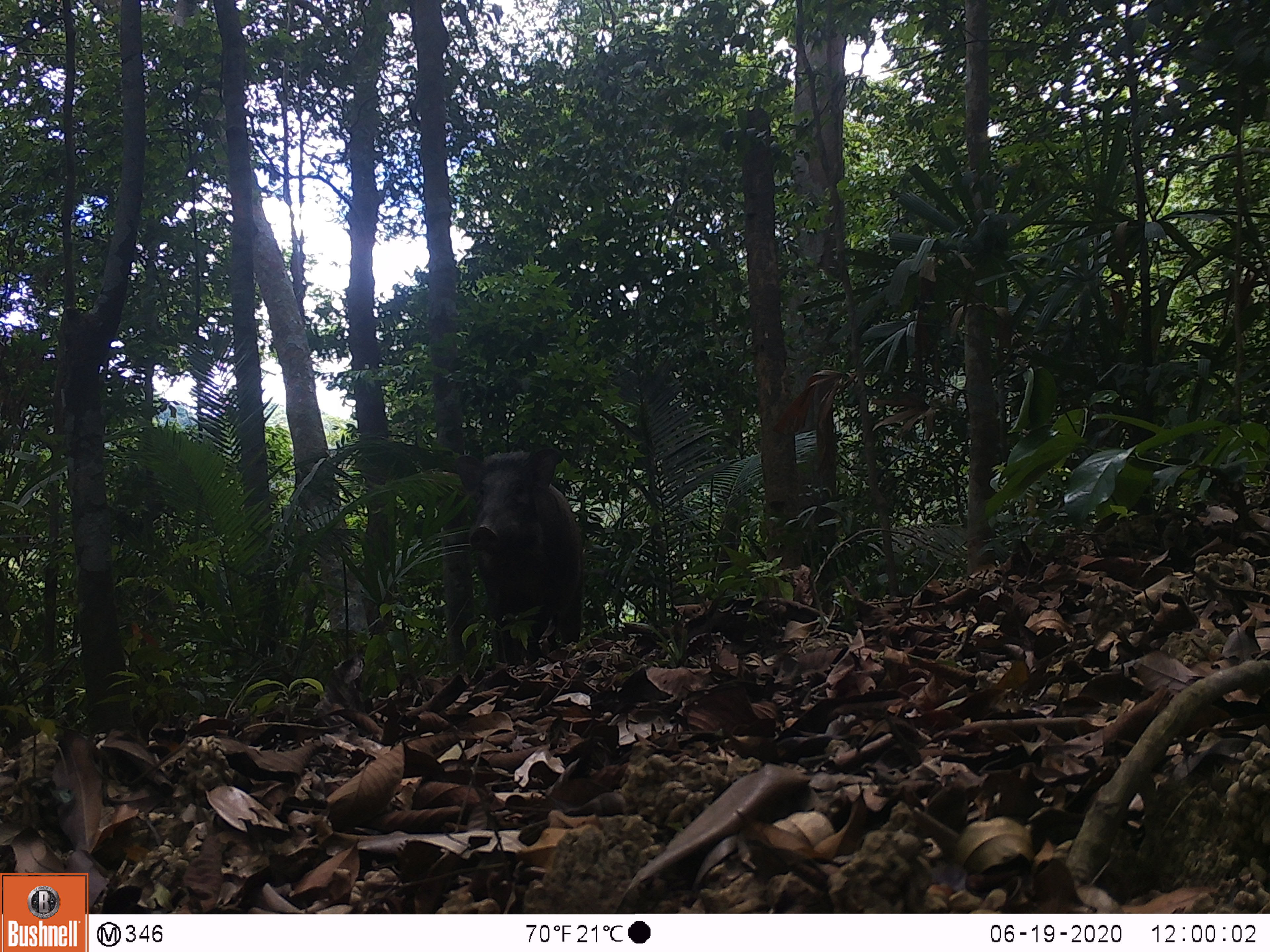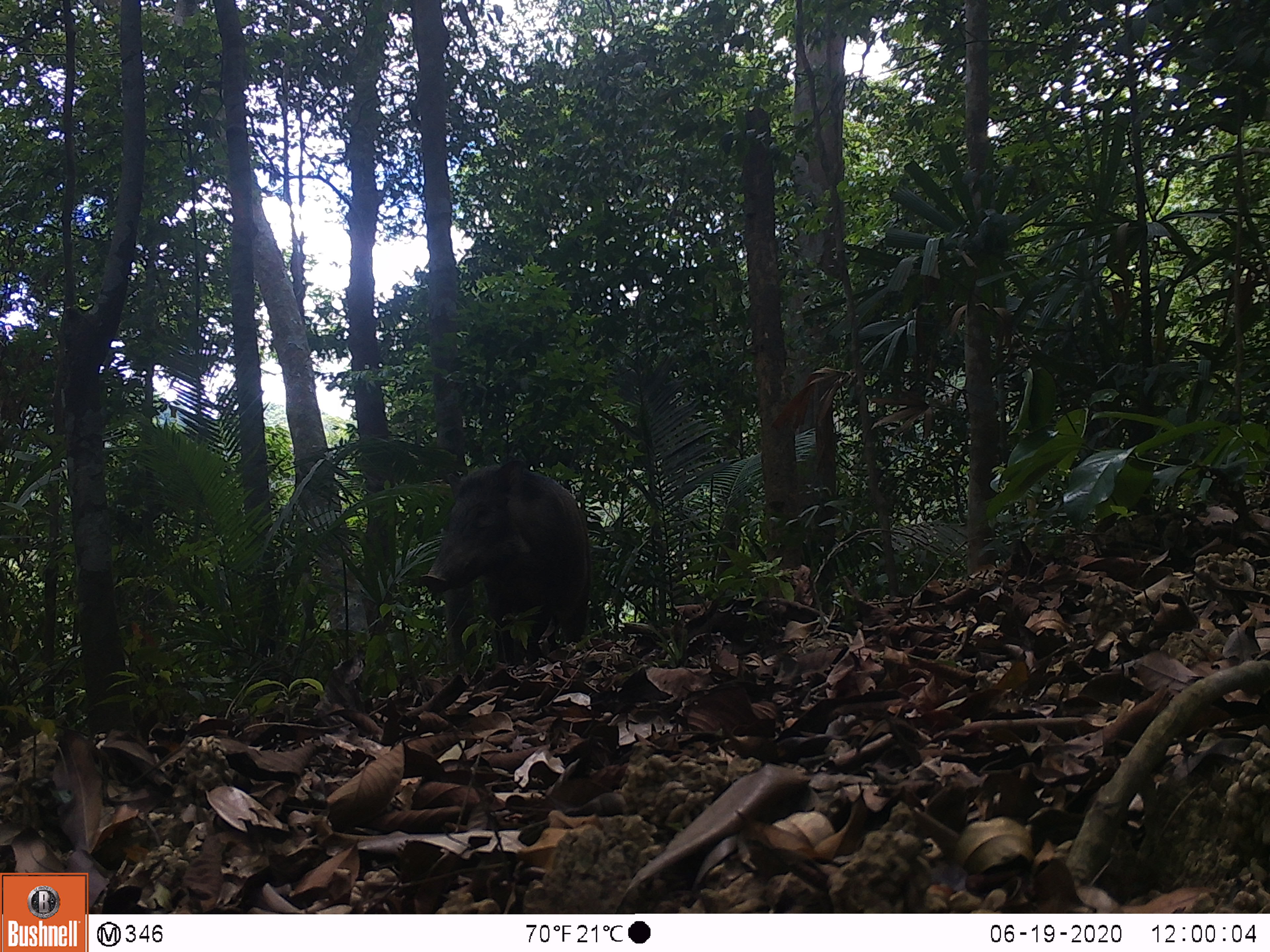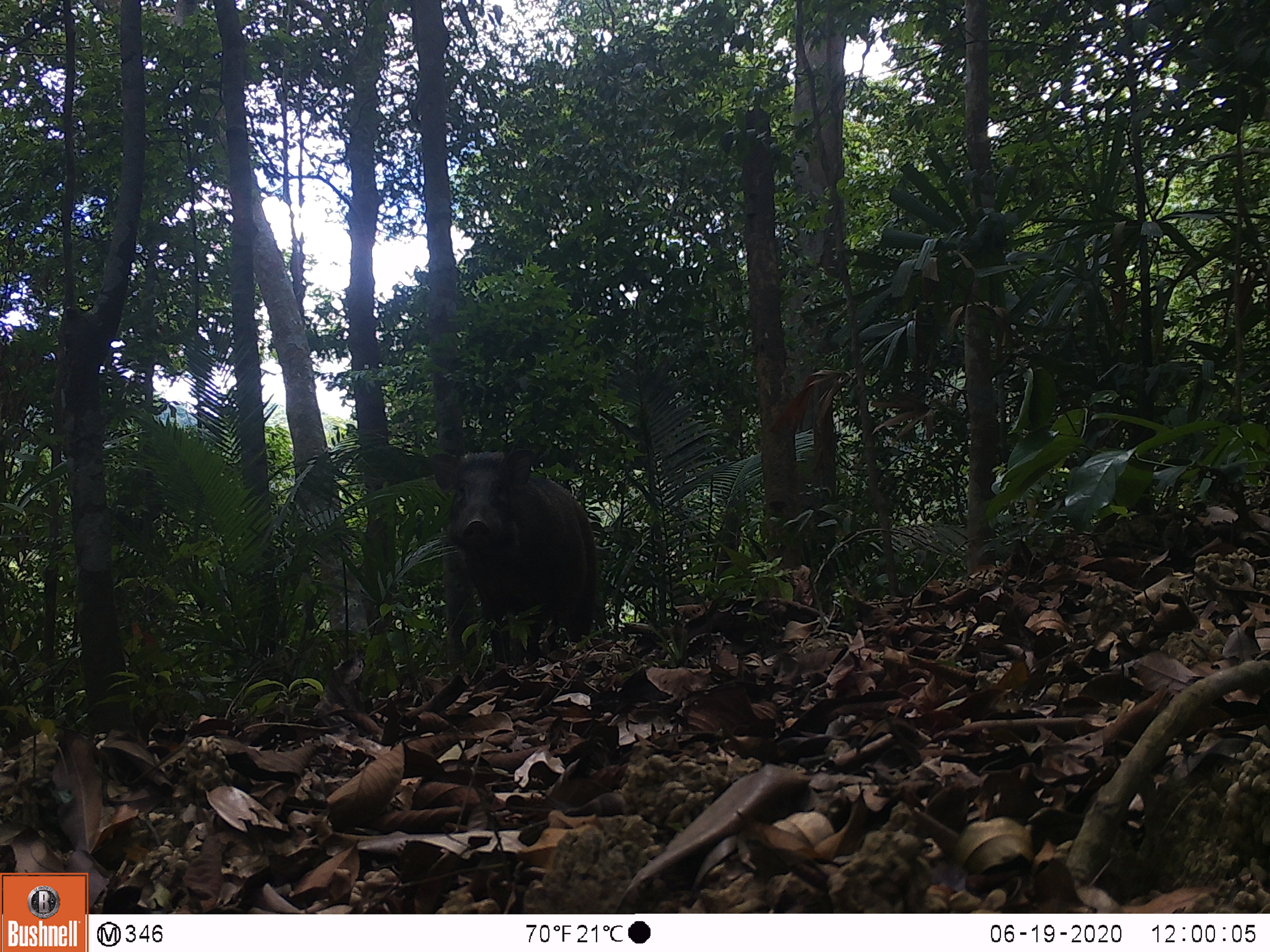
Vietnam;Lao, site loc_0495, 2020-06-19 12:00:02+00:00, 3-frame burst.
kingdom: Animalia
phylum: Chordata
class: Mammalia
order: Artiodactyla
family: Suidae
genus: Sus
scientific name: Sus scrofa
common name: eurasian wild pig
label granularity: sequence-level